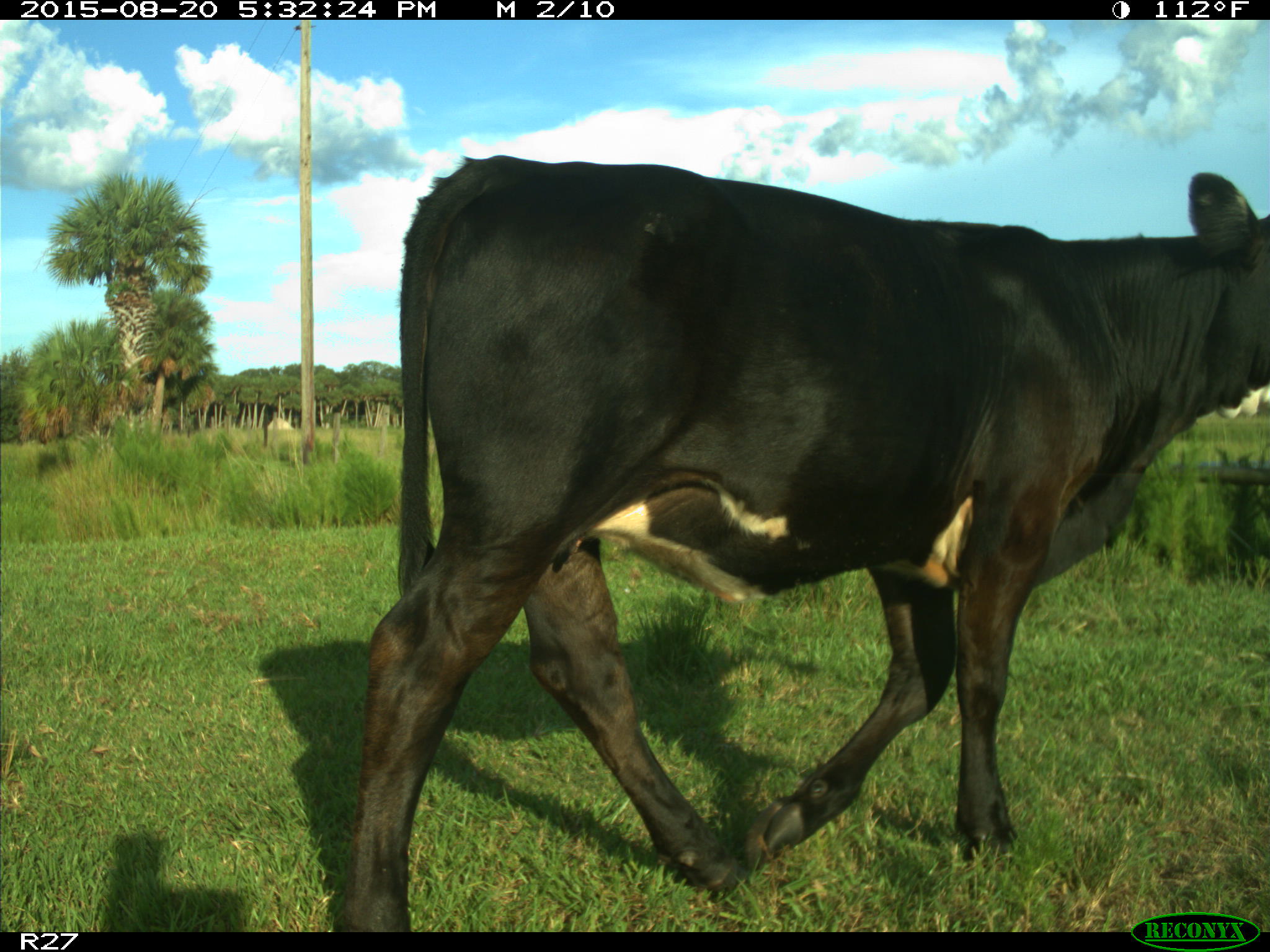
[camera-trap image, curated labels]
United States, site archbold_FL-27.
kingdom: Animalia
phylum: Chordata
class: Mammalia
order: Artiodactyla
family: Bovidae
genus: Bos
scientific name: Bos taurus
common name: domestic cow